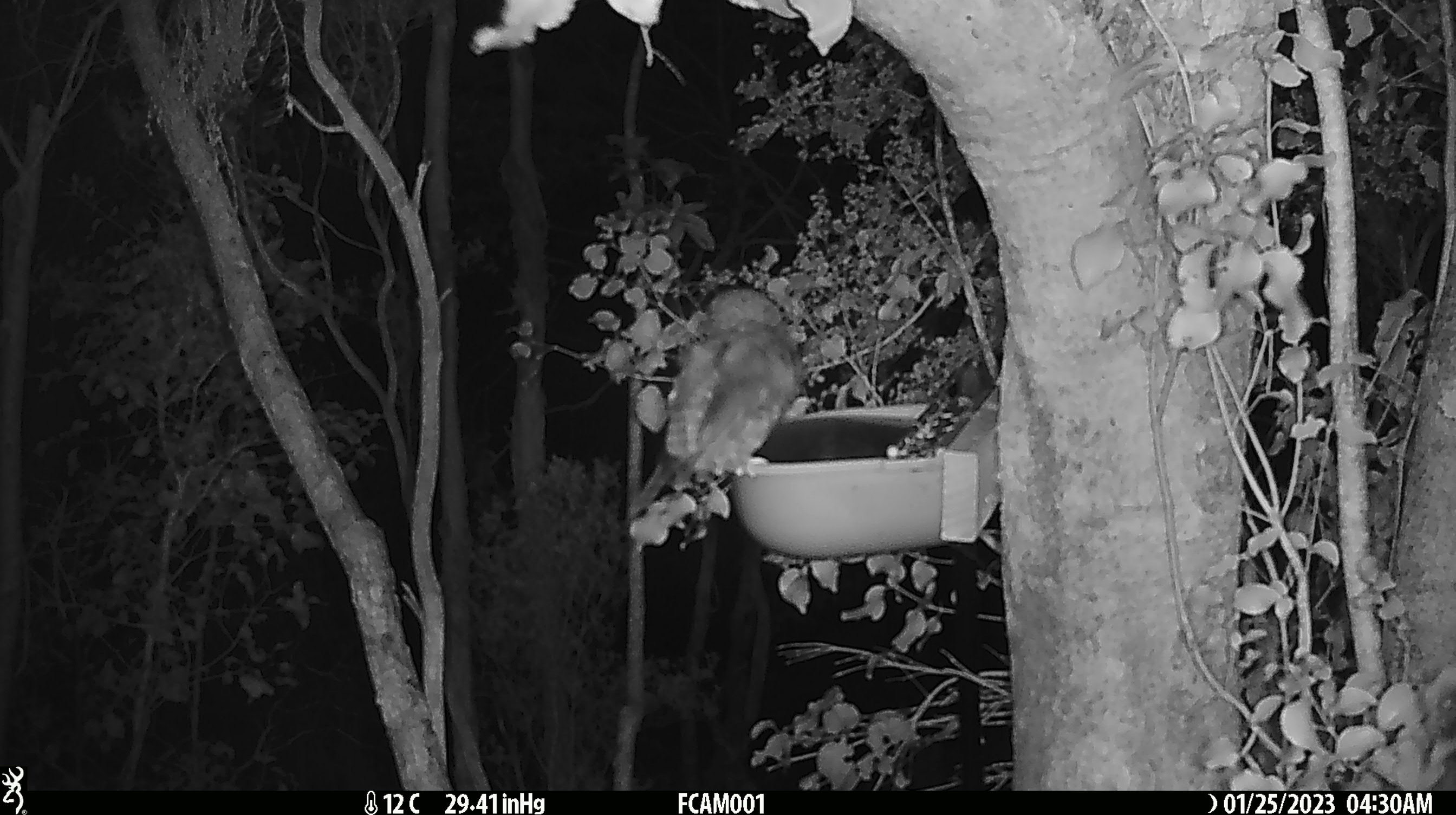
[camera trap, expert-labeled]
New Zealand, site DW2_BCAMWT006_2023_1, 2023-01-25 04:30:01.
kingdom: Animalia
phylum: Chordata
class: Aves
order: Strigiformes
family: Strigidae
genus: Ninox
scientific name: Ninox novaeseelandiae novaeseelandiae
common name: morepork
Morepork (Ninox novaeseelandiae novaeseelandiae).